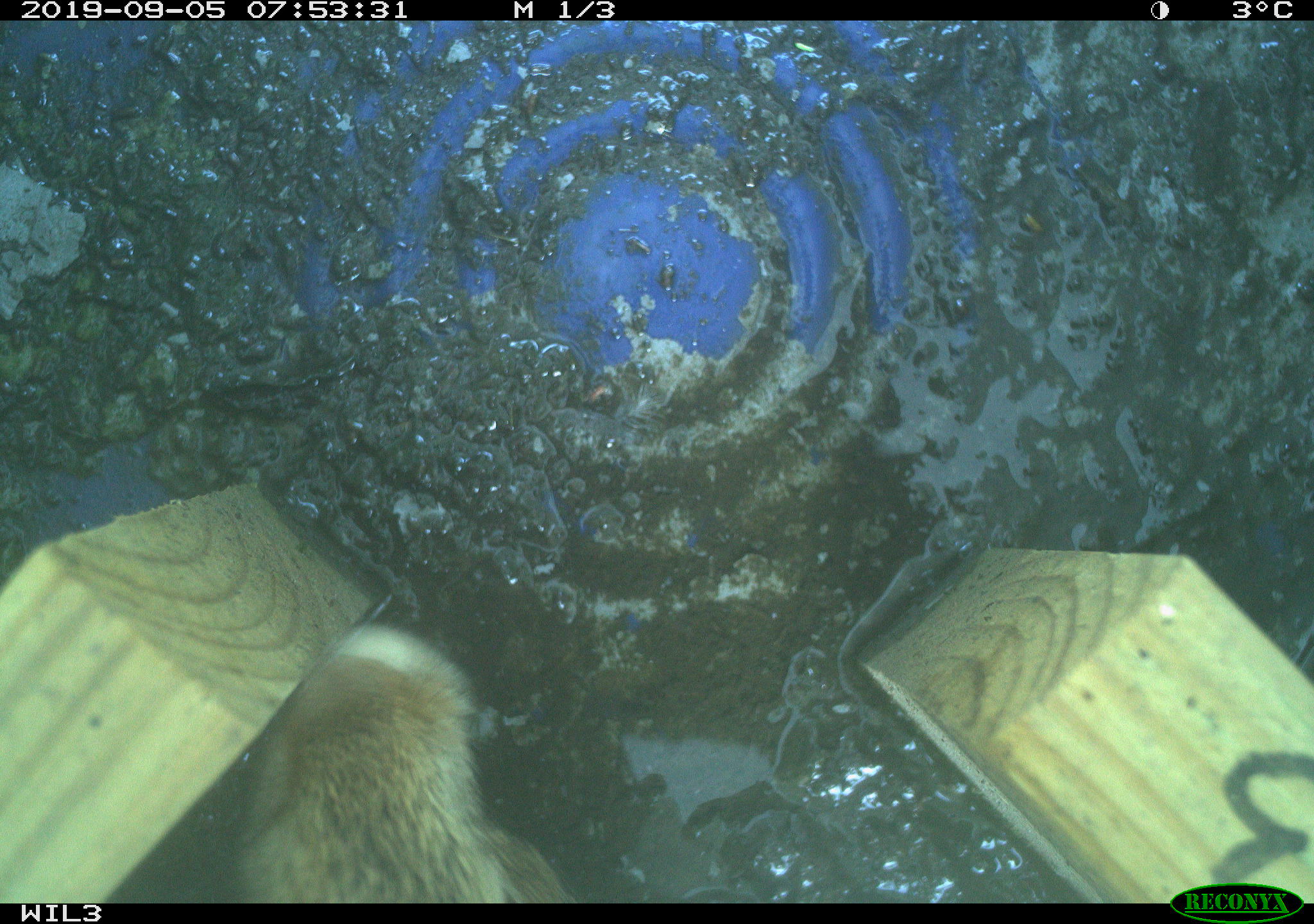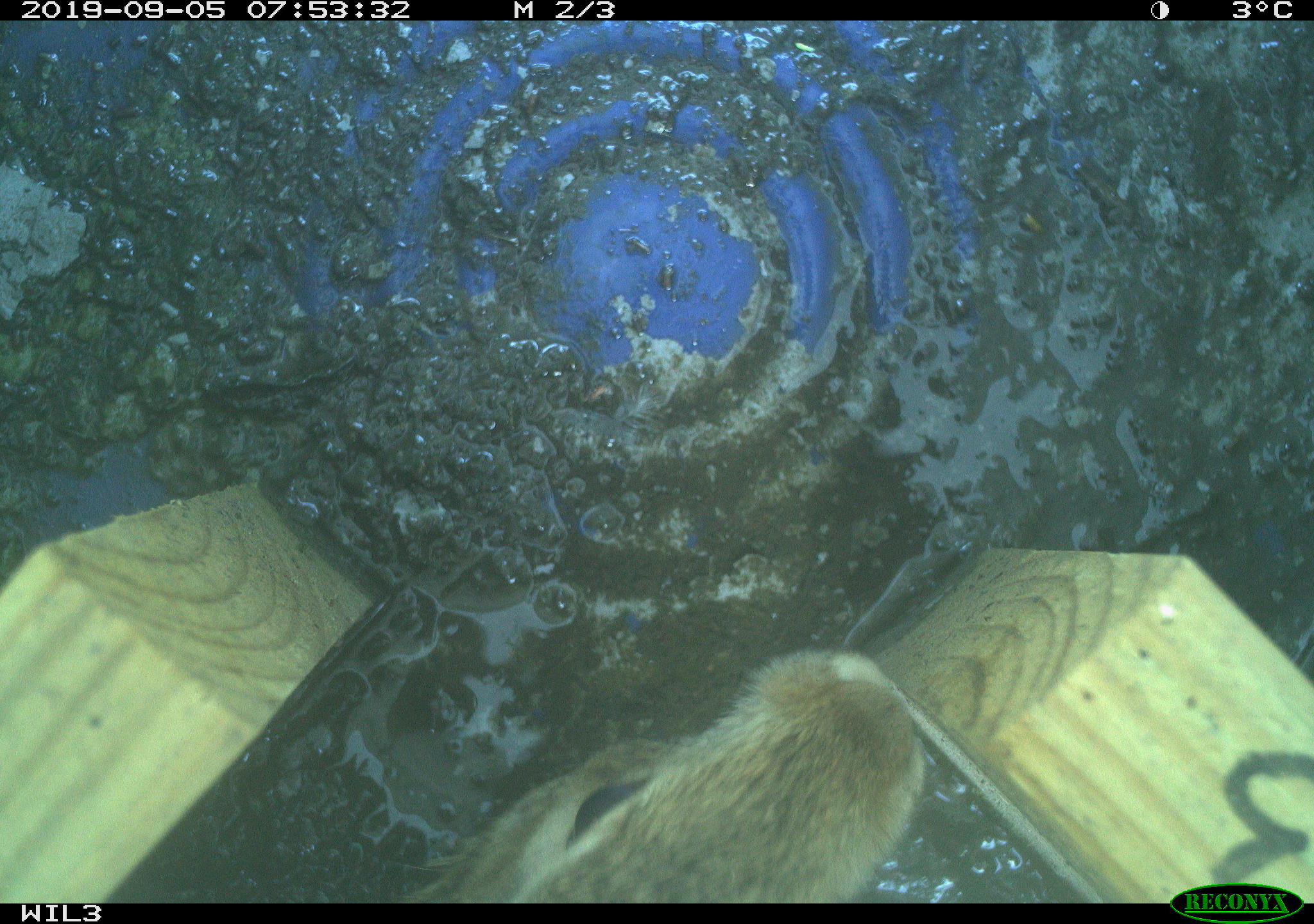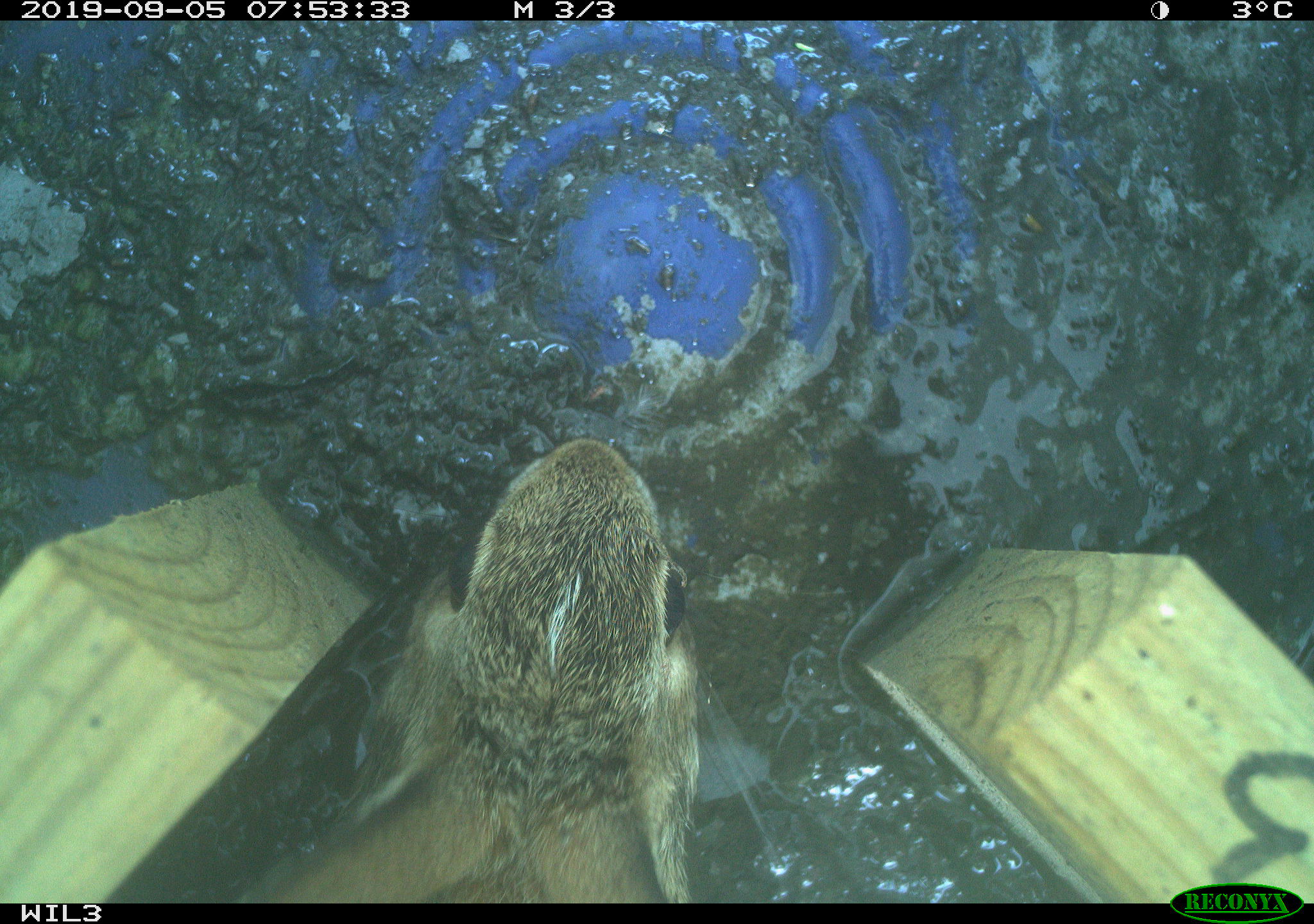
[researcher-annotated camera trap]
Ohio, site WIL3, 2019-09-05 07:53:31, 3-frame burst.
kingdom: Animalia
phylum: Chordata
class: Mammalia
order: Lagomorpha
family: Leporidae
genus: Sylvilagus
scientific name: Sylvilagus floridanus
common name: eastern cottontail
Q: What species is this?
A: Eastern cottontail (Sylvilagus floridanus).